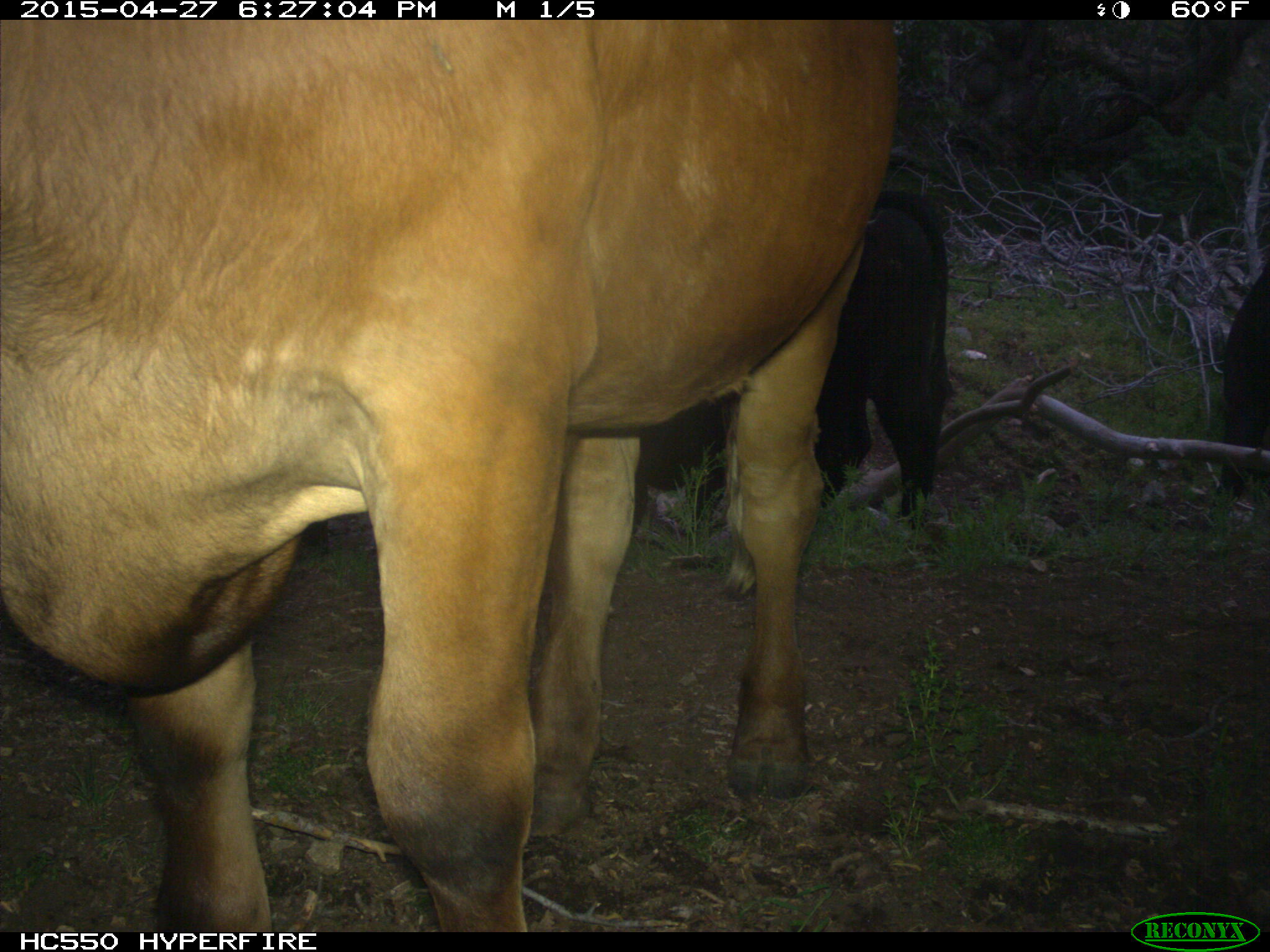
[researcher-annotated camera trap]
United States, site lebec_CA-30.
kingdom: Animalia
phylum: Chordata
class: Mammalia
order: Artiodactyla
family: Bovidae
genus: Bos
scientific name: Bos taurus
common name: domestic cow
Bos taurus (domestic cow).